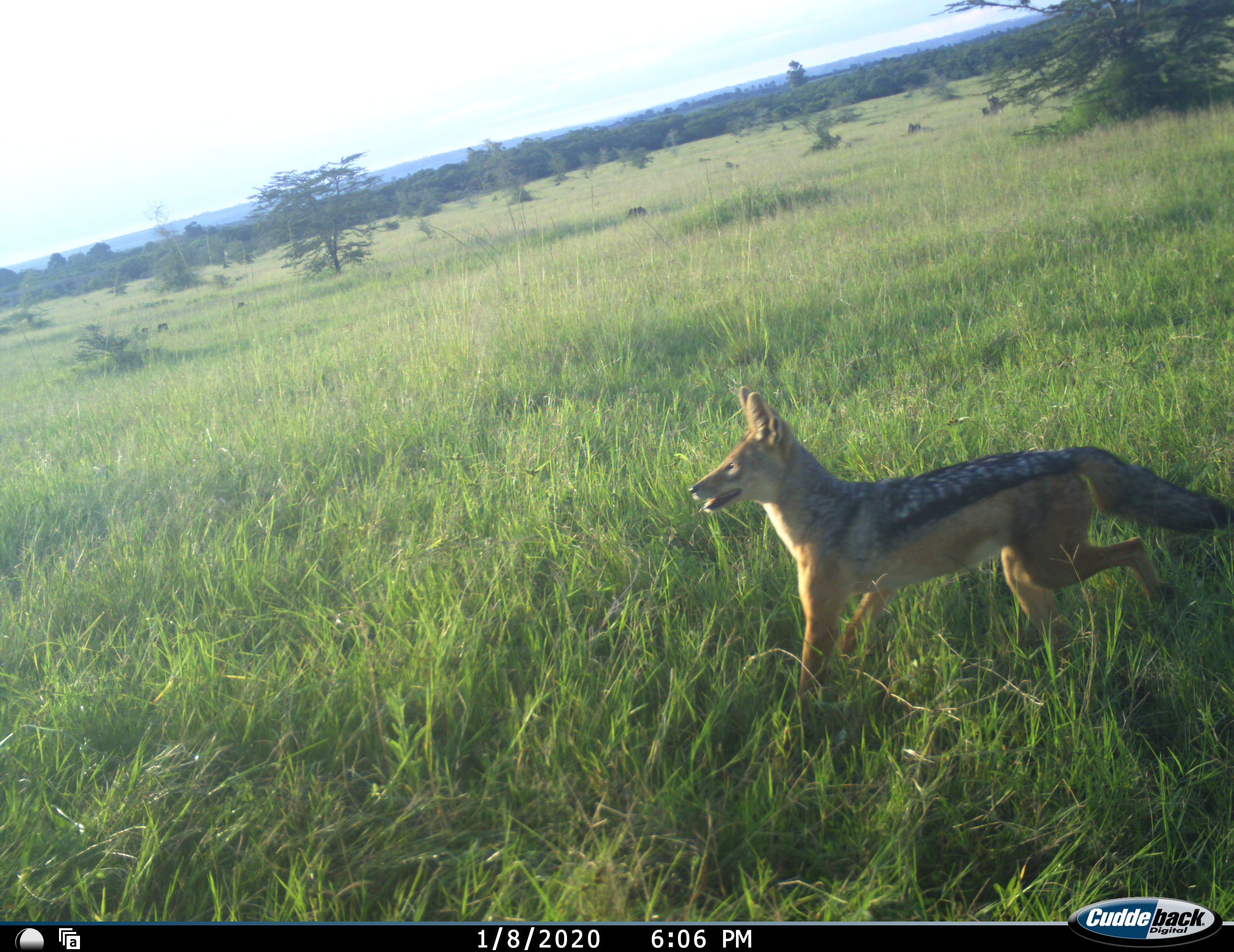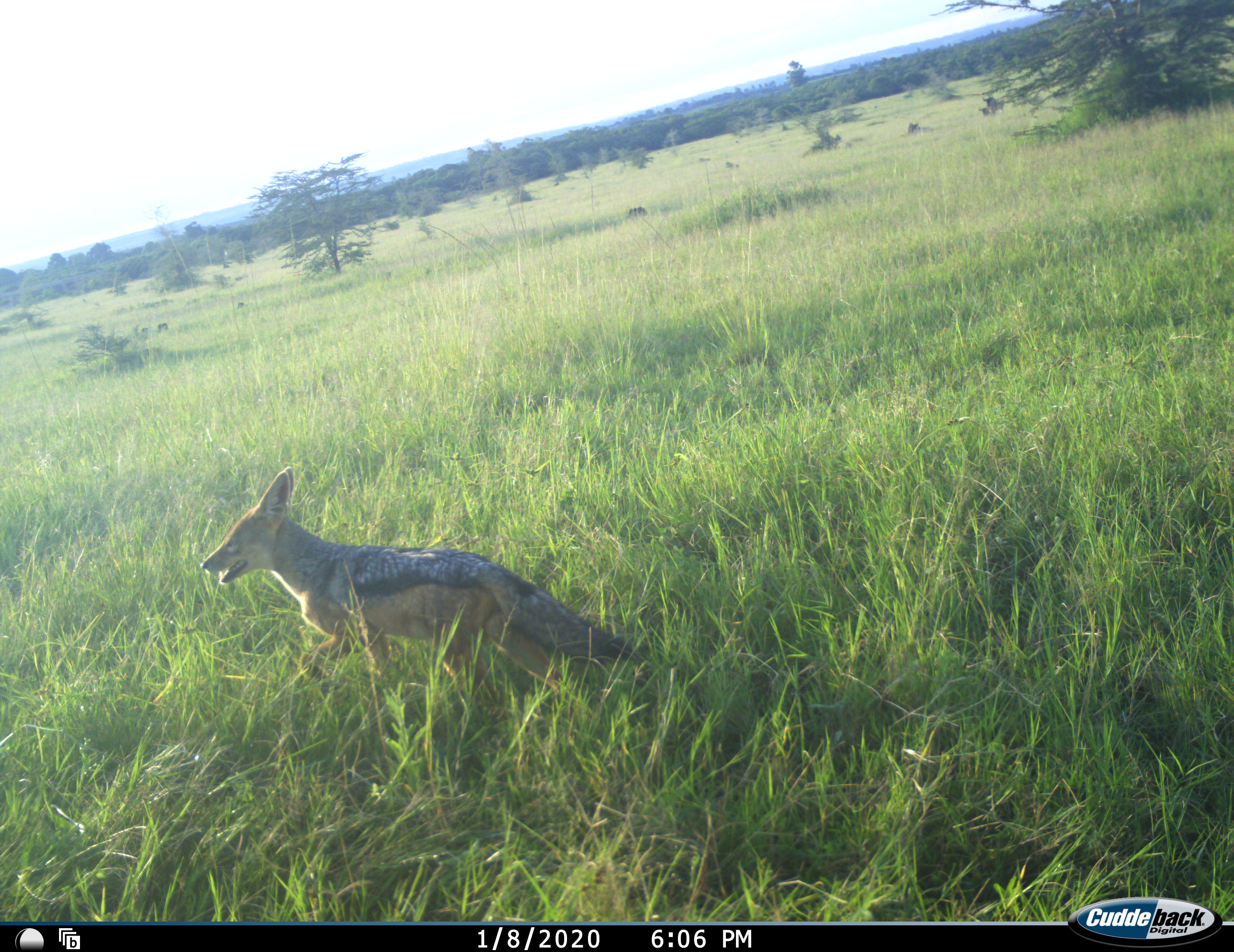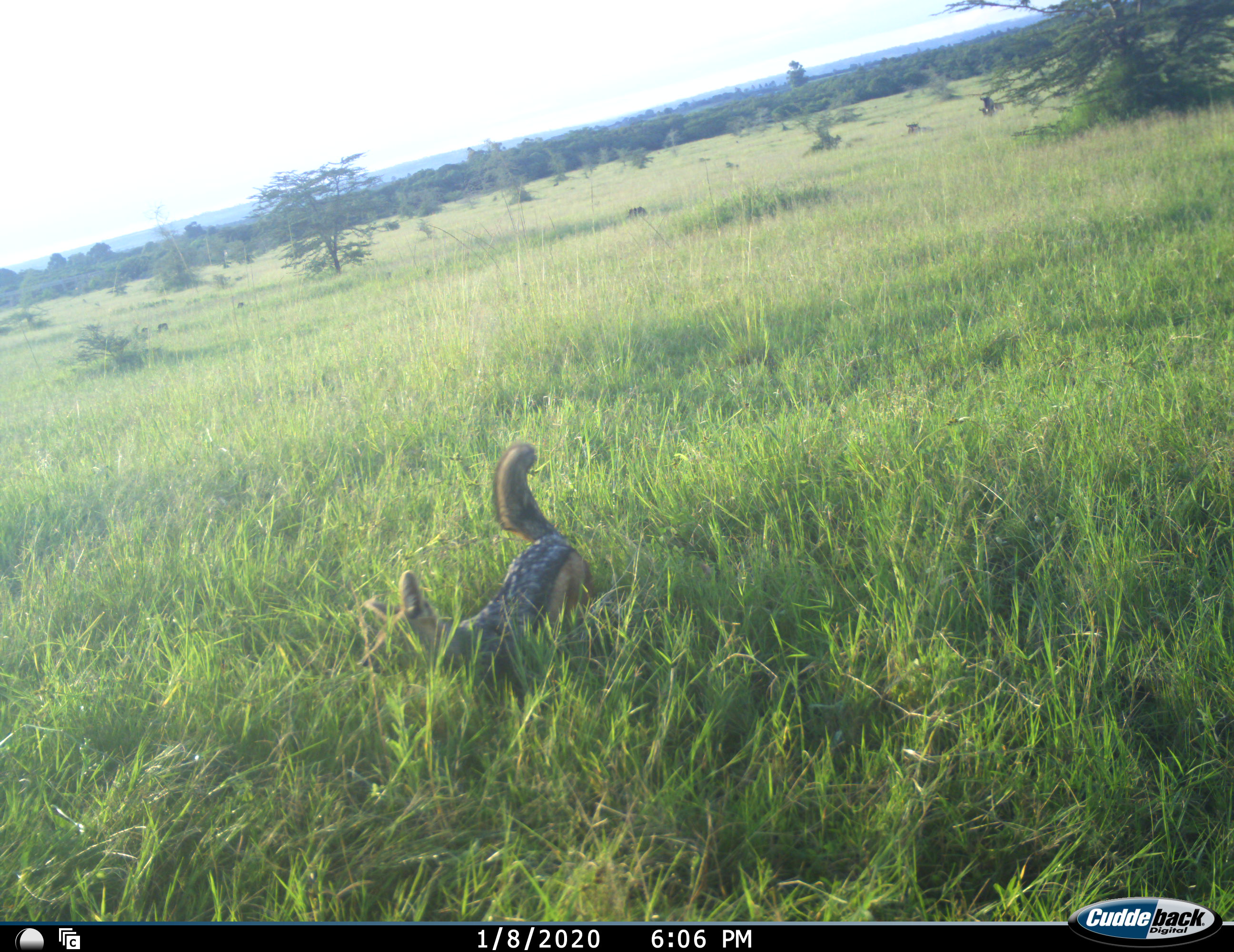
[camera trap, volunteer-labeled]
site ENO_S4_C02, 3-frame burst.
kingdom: Animalia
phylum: Chordata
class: Mammalia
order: Carnivora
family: Canidae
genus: Lupulella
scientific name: Lupulella mesomelas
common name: black-backed jackal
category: jackalblackbacked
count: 1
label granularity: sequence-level